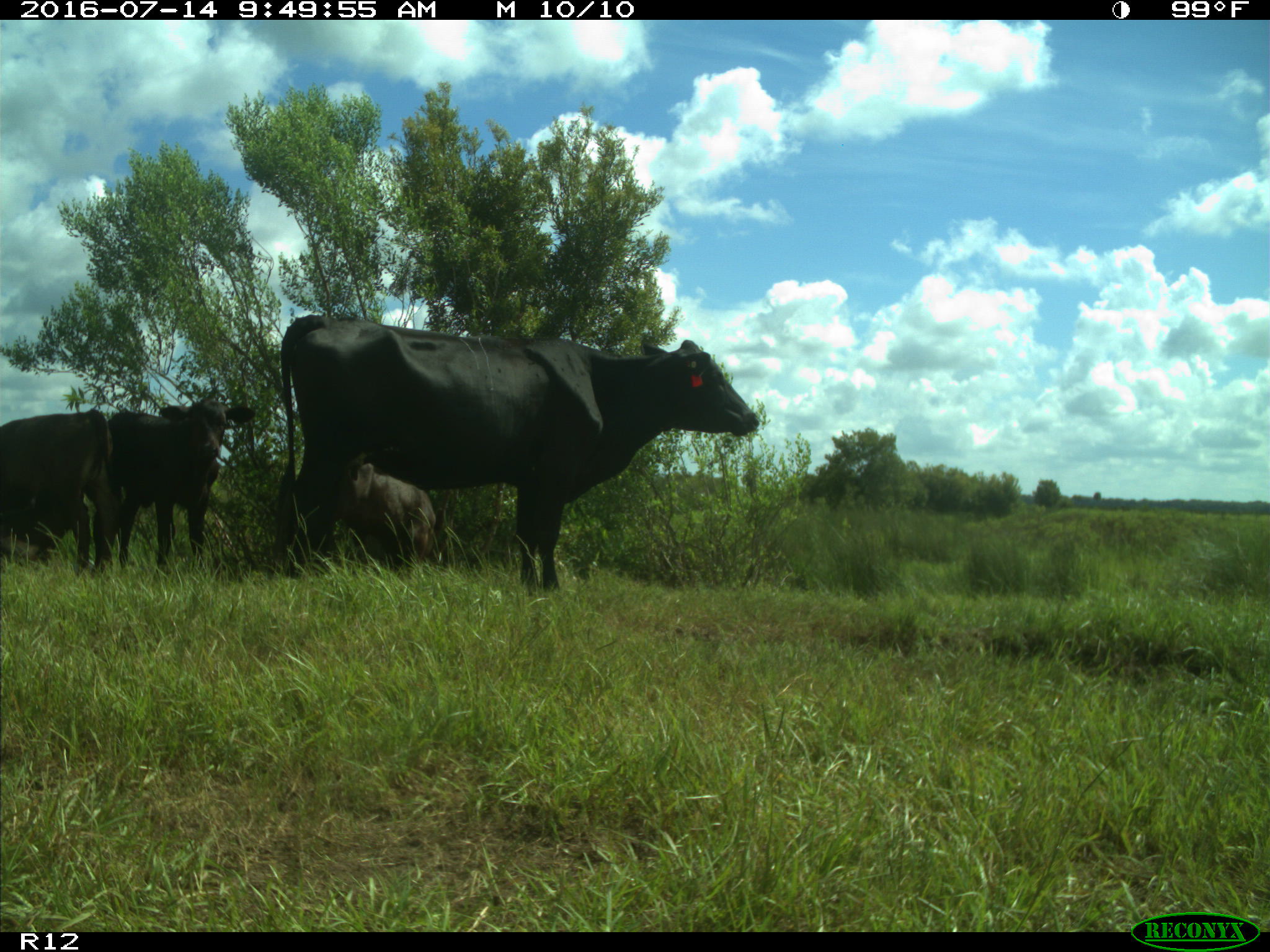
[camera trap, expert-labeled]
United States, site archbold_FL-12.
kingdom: Animalia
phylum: Chordata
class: Mammalia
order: Artiodactyla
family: Bovidae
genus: Bos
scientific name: Bos taurus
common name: domestic cow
Bos taurus (domestic cow).